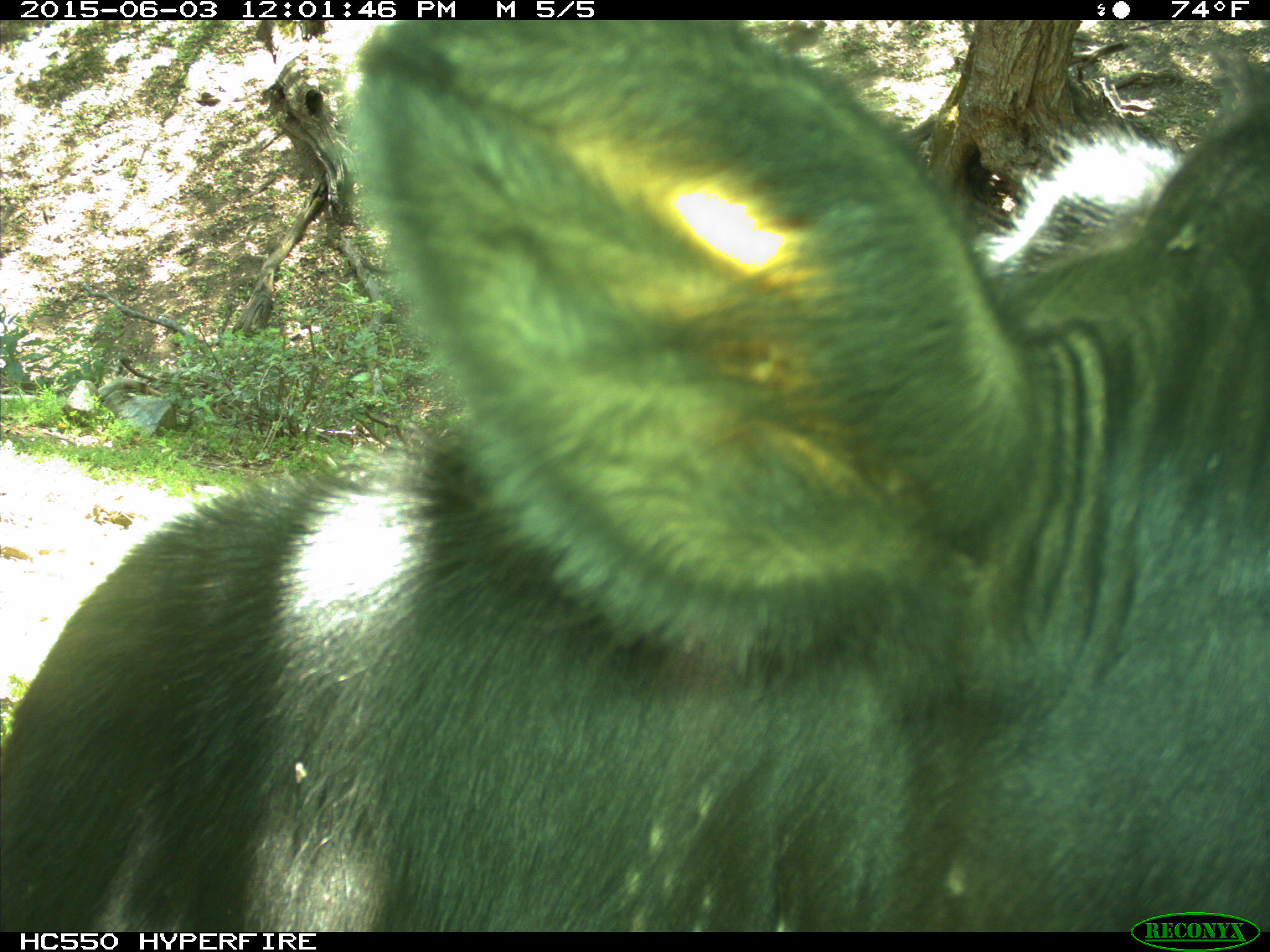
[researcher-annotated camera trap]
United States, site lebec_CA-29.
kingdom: Animalia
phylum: Chordata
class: Mammalia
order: Artiodactyla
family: Bovidae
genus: Bos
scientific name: Bos taurus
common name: domestic cow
Bos taurus (domestic cow).